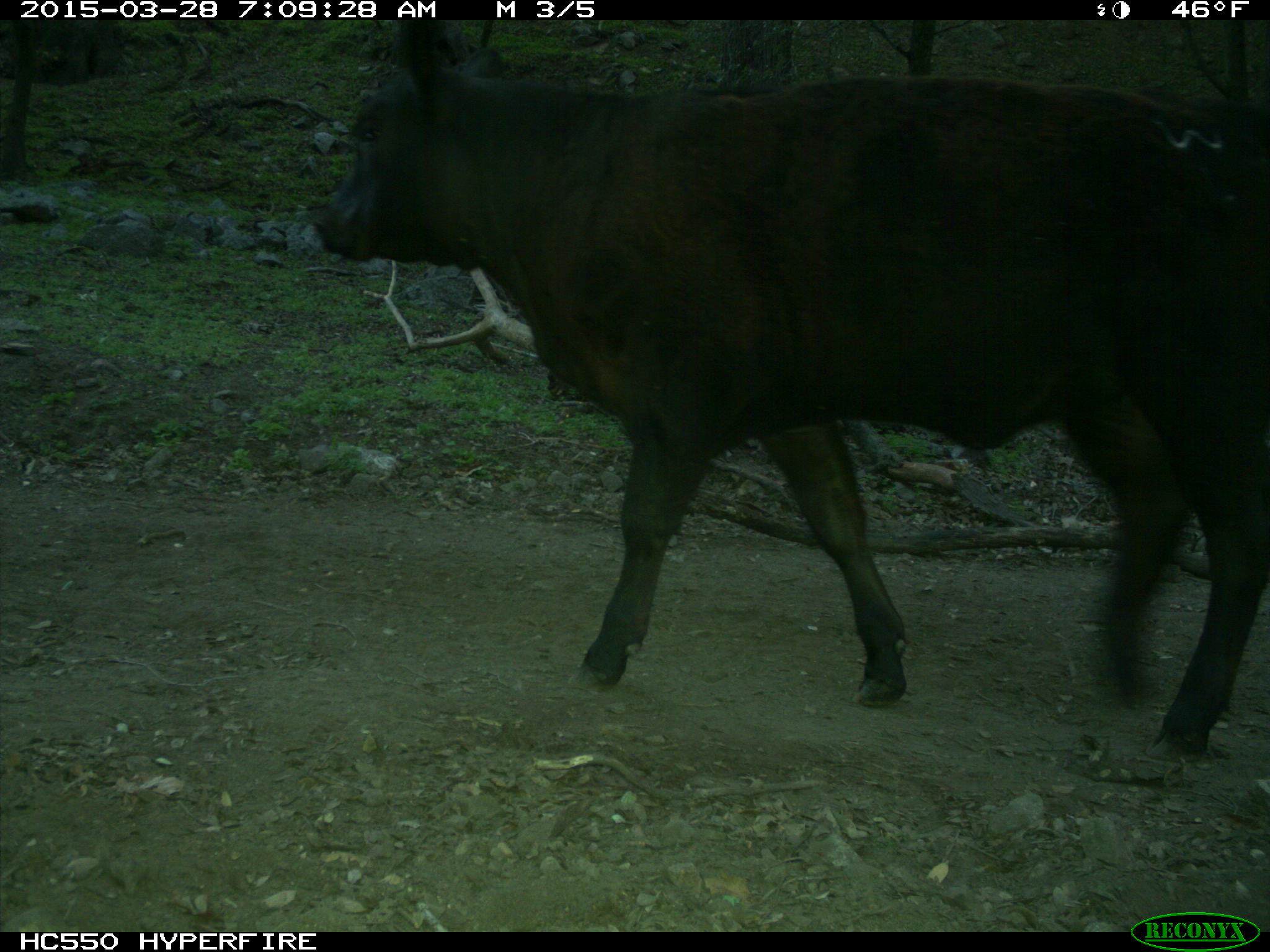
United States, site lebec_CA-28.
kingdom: Animalia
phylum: Chordata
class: Mammalia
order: Artiodactyla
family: Bovidae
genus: Bos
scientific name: Bos taurus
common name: domestic cow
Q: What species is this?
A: Bos taurus (domestic cow).